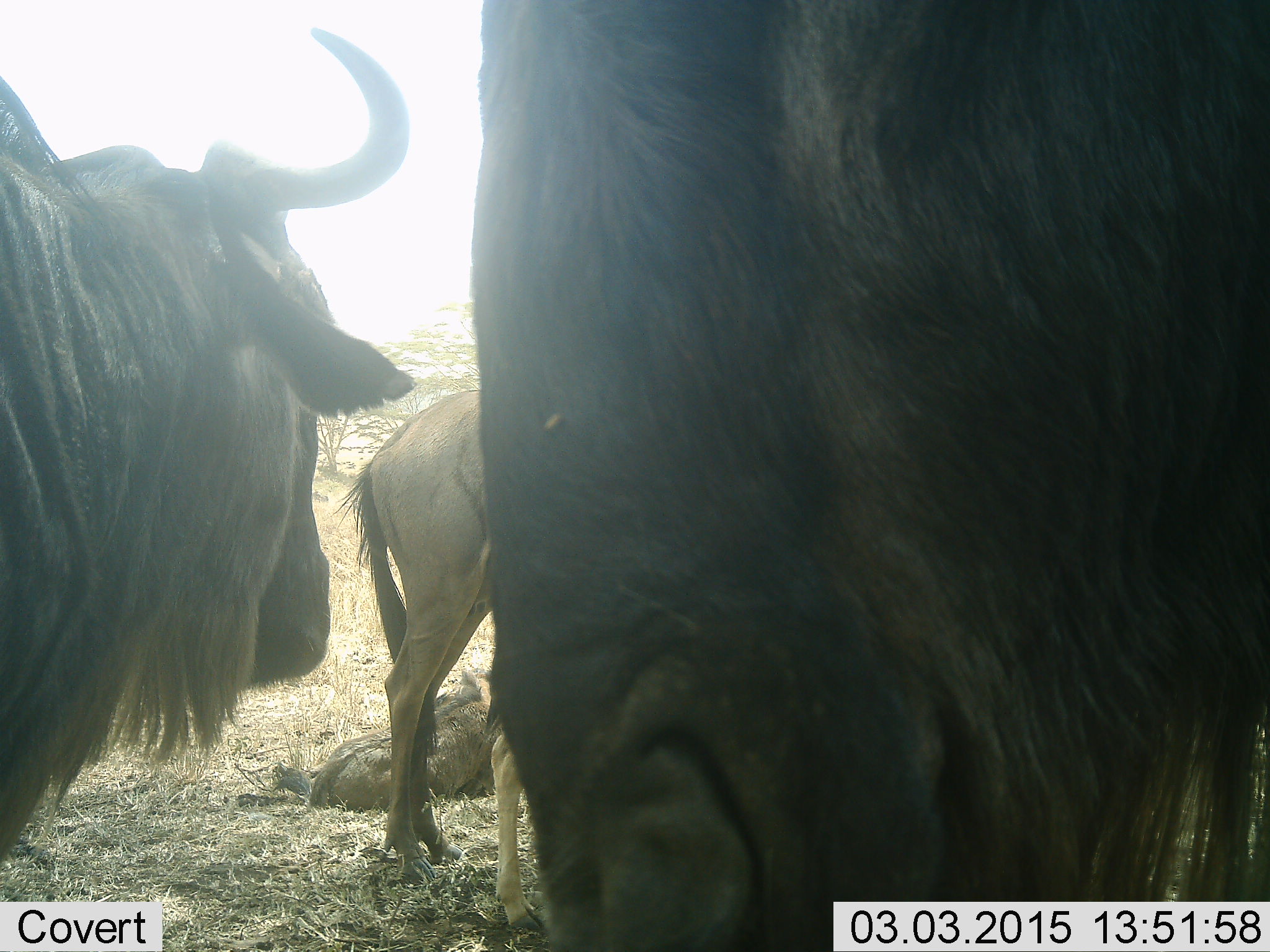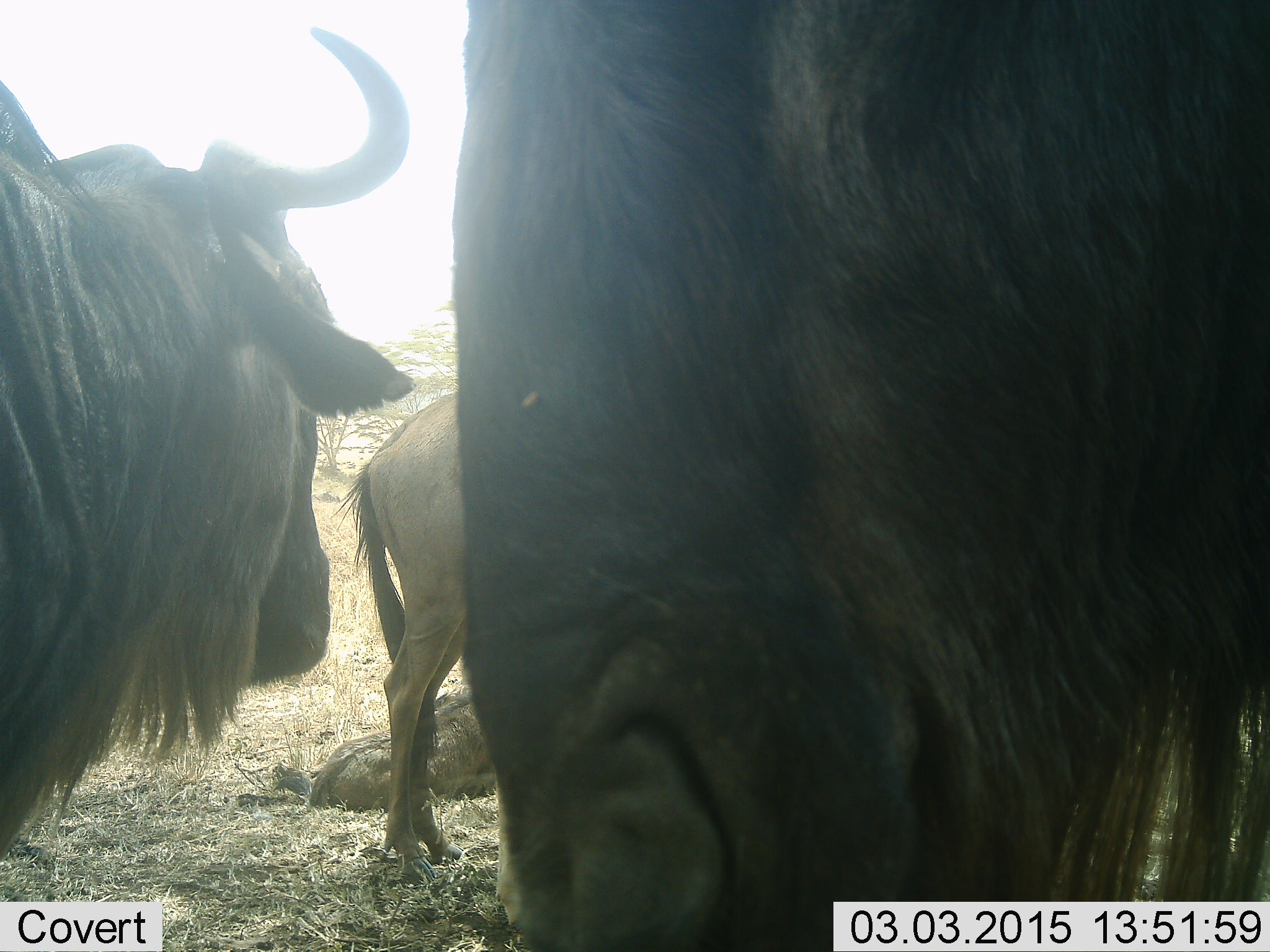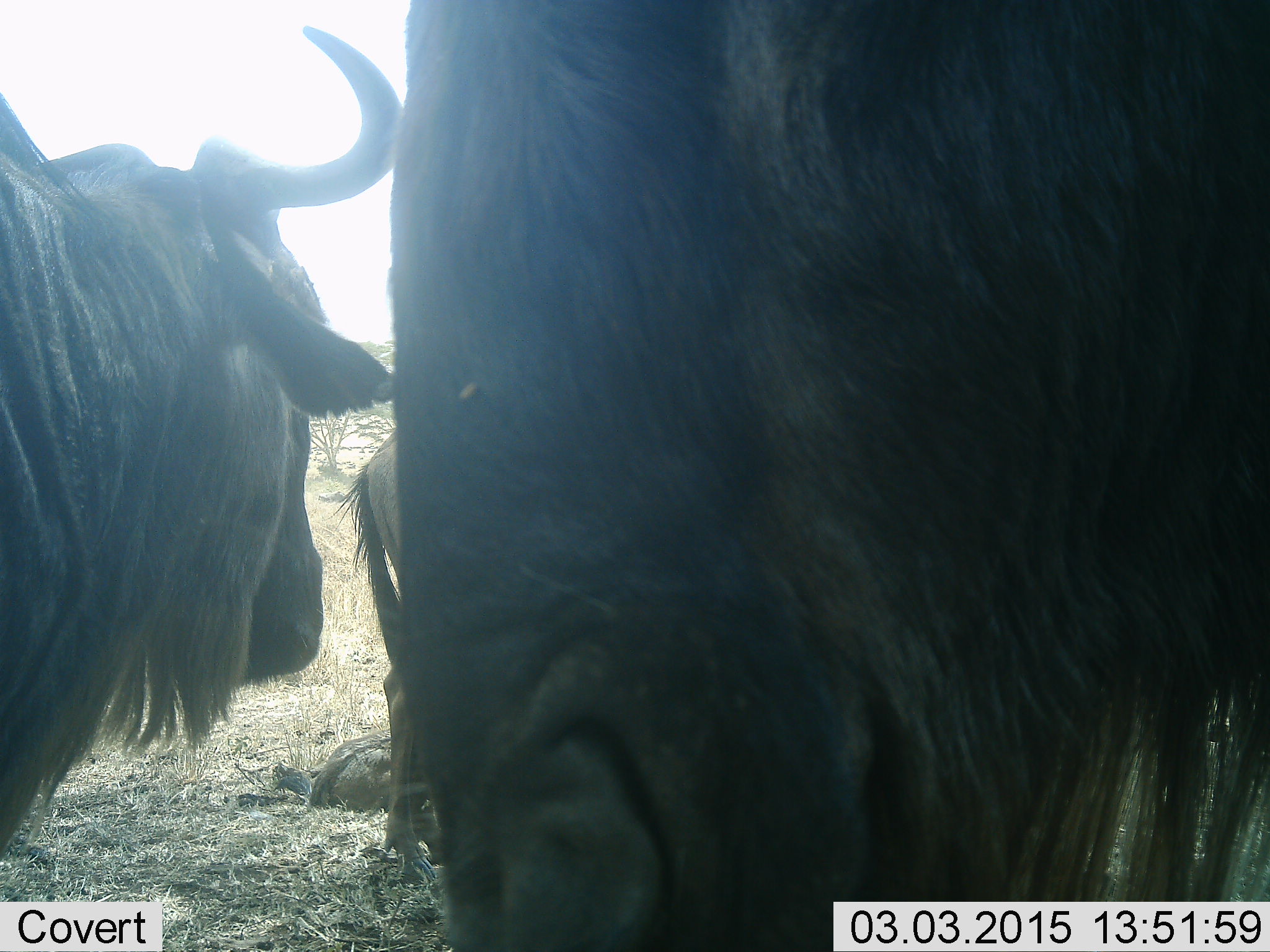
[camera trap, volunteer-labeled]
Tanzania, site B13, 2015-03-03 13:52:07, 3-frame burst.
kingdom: Animalia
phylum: Chordata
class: Mammalia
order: Artiodactyla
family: Bovidae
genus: Connochaetes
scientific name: Connochaetes taurinus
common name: blue wildebeest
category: wildebeest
Wildebeest (blue wildebeest) (Connochaetes taurinus), count 4. Behavior (volunteer vote fractions): standing 90%, resting 70%, moving 20%, interacting 0%. Young present (vote fraction): 30%. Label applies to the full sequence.